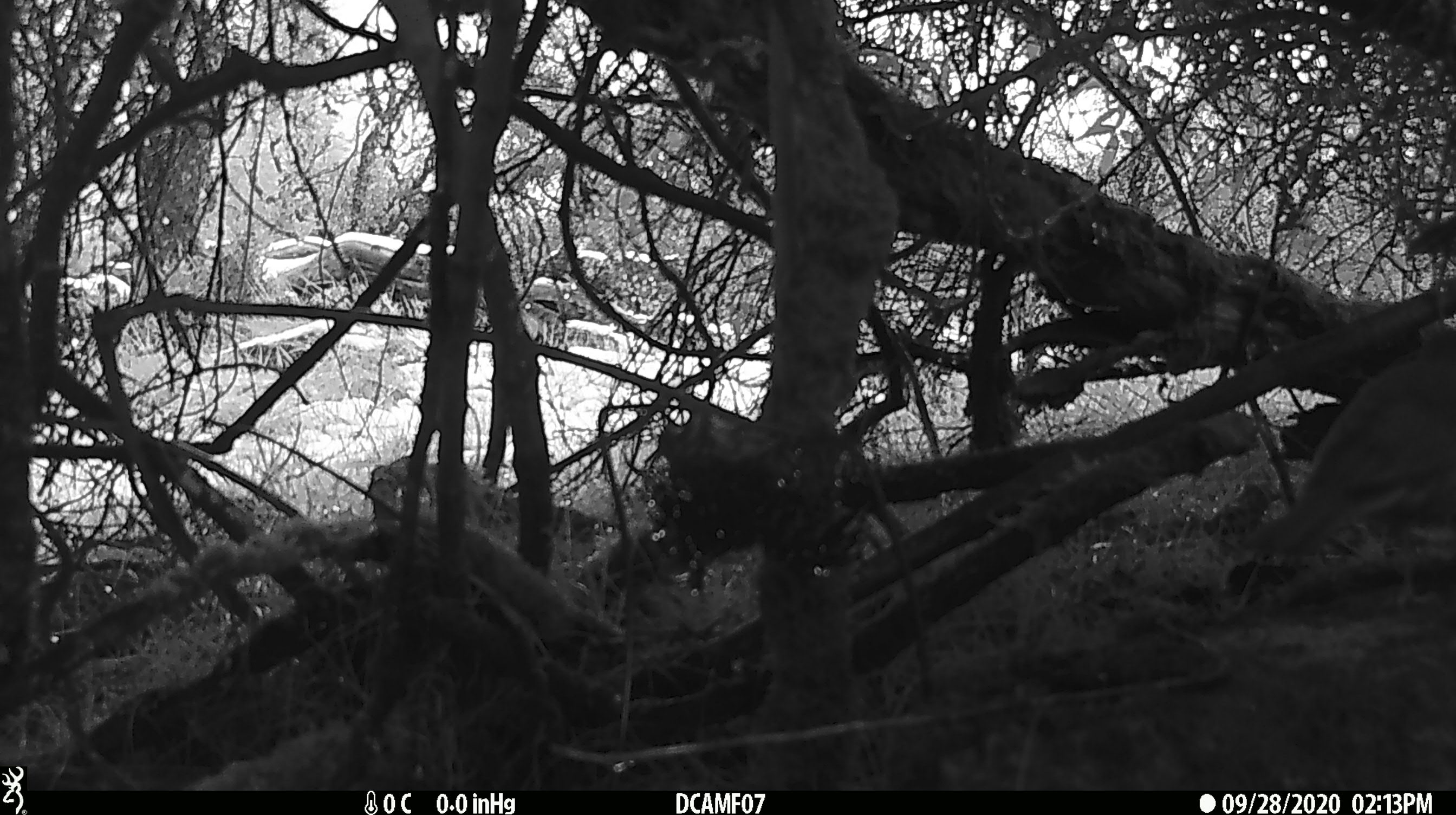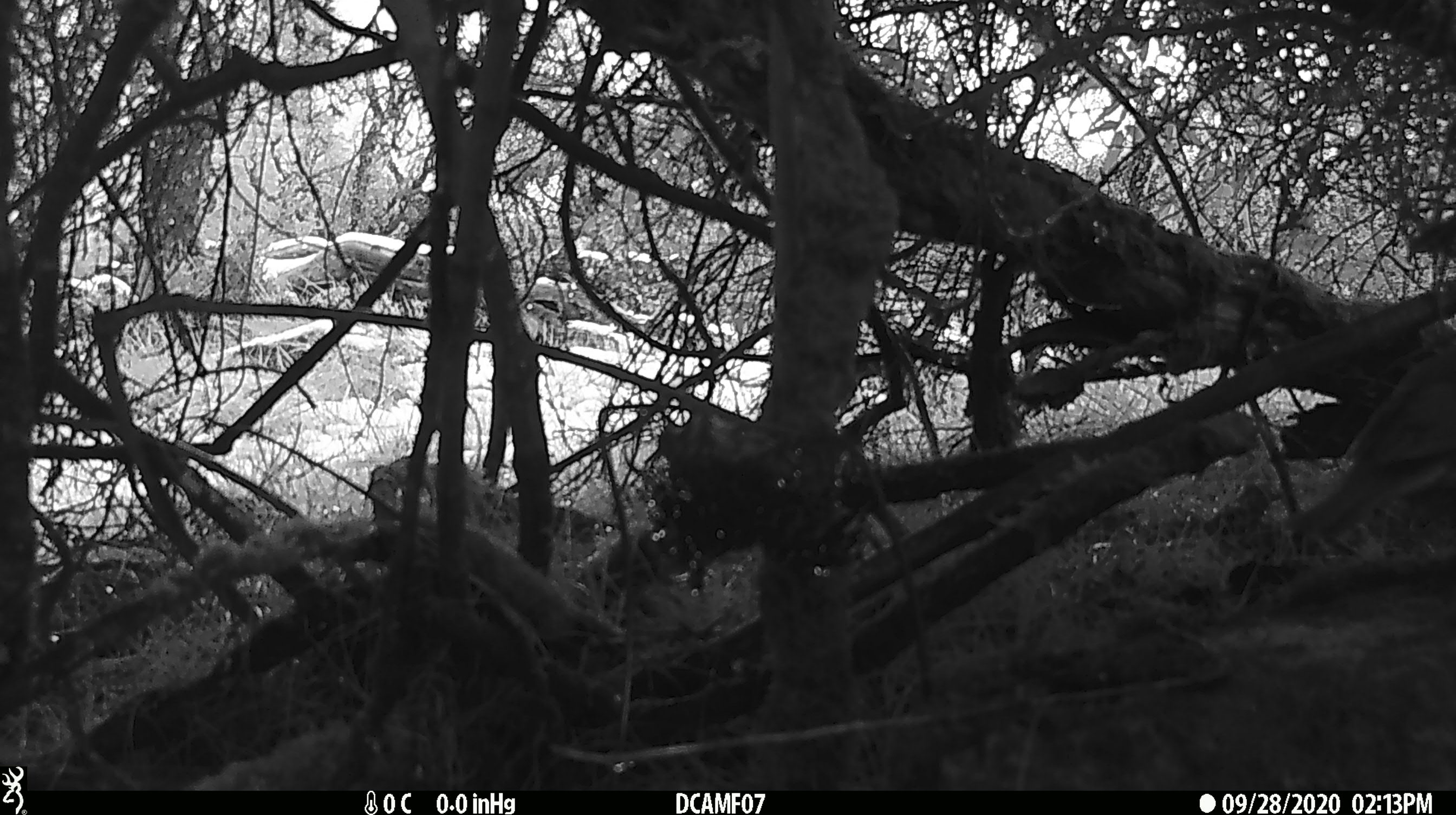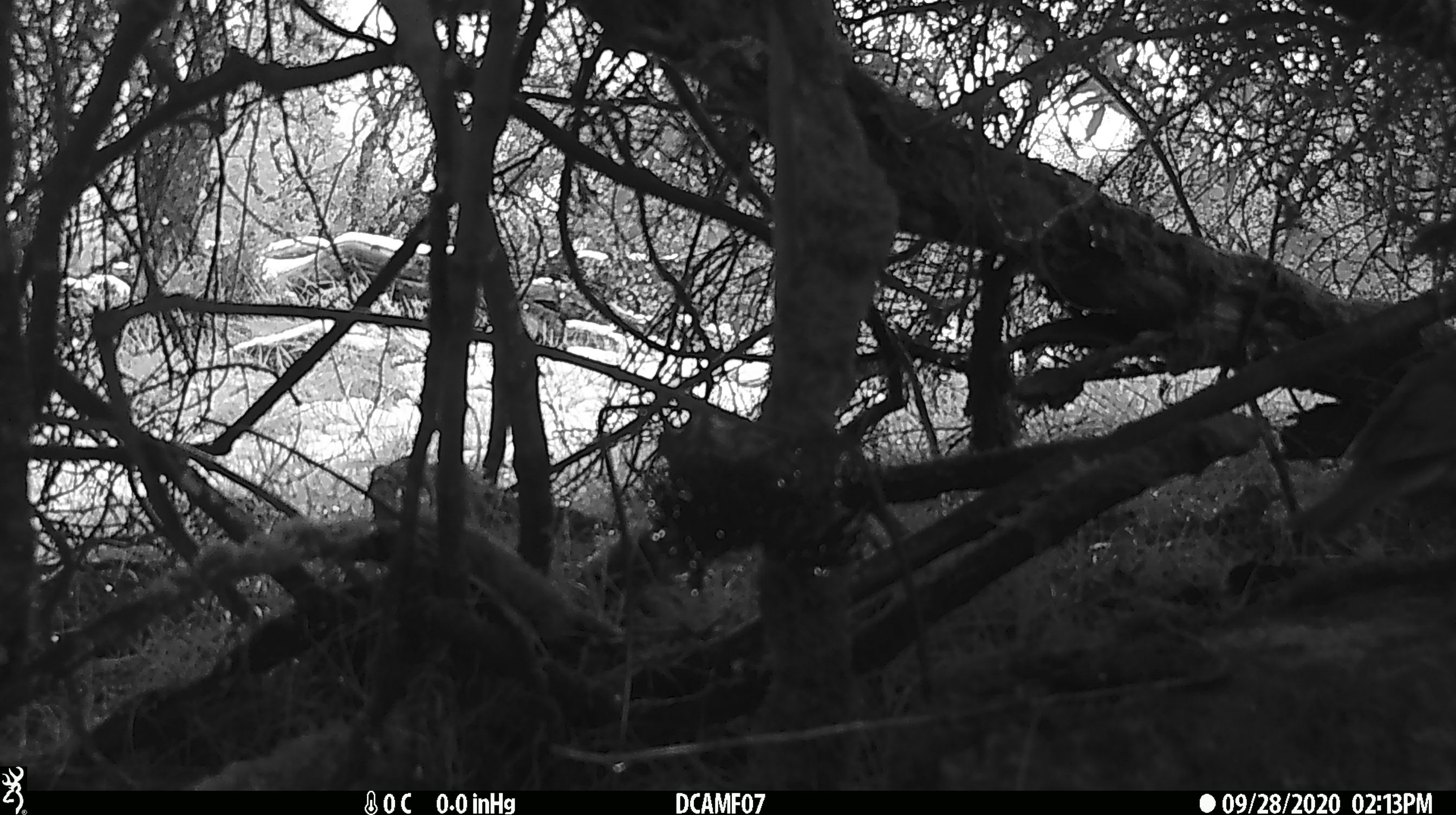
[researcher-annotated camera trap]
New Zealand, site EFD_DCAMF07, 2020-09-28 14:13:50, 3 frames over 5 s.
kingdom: Animalia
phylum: Chordata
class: Aves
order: Passeriformes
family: Turdidae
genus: Turdus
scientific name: Turdus philomelos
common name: song thrush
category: thrush